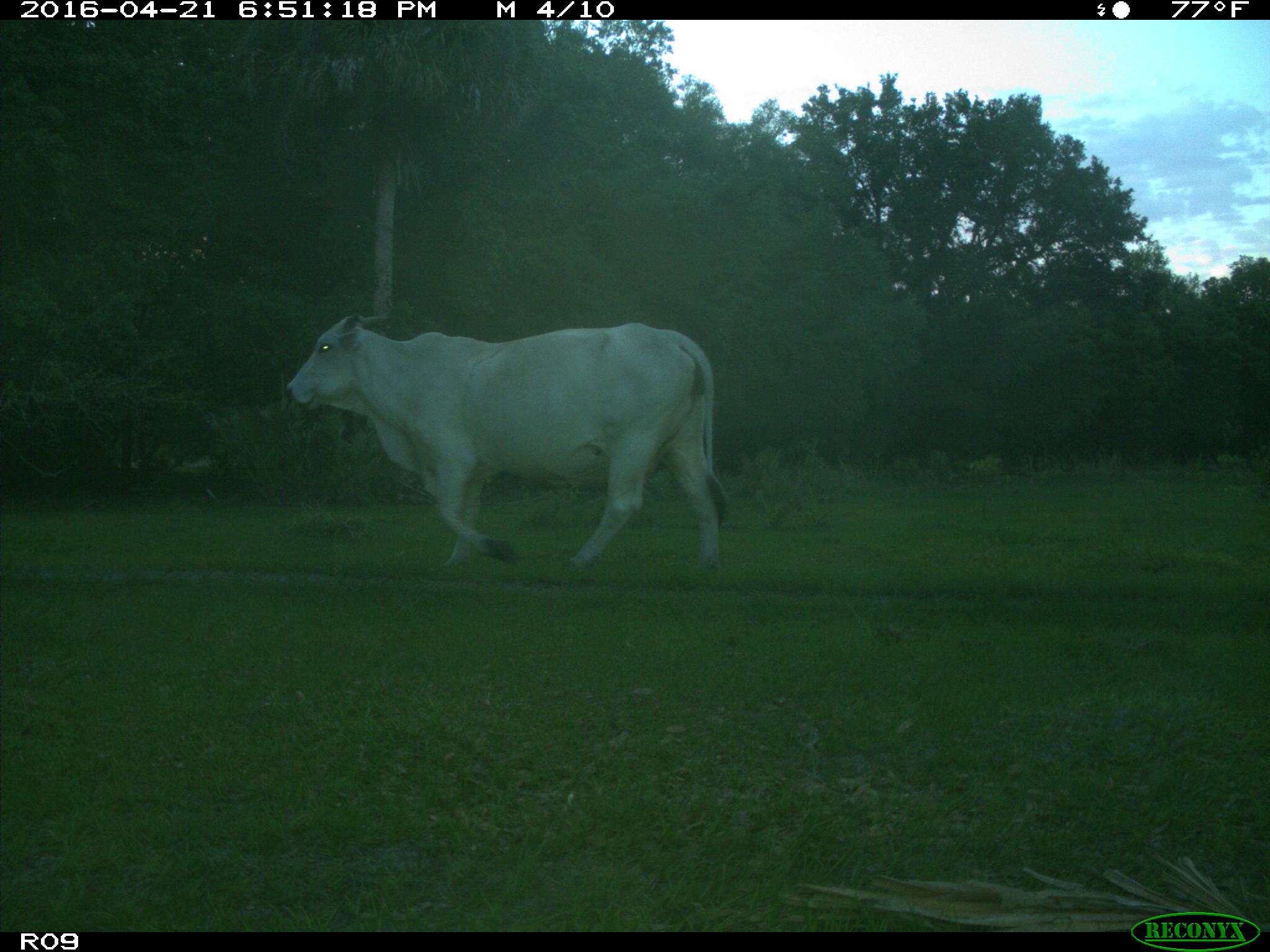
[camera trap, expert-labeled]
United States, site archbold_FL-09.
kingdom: Animalia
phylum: Chordata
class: Mammalia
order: Artiodactyla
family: Bovidae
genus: Bos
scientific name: Bos taurus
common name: domestic cow